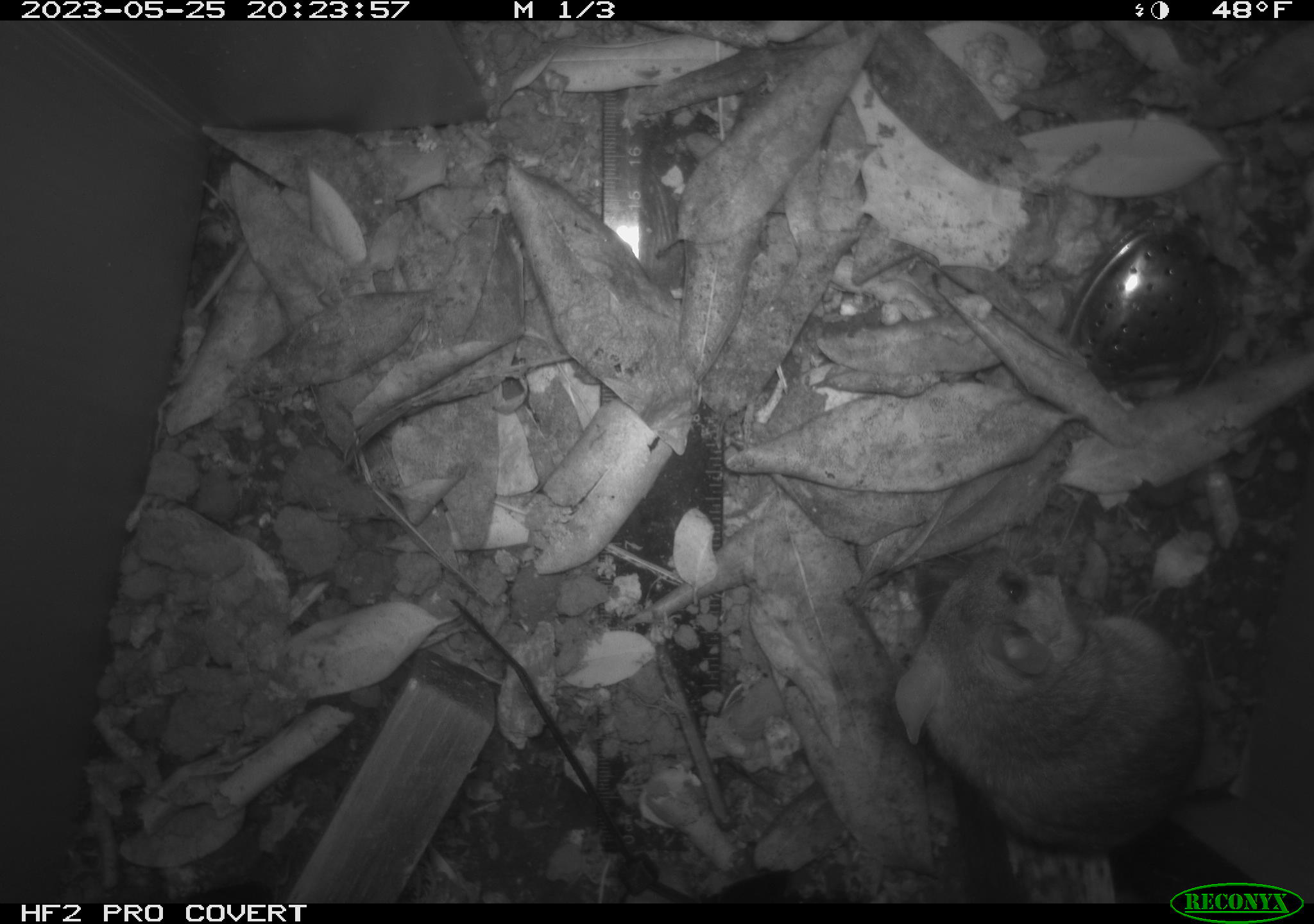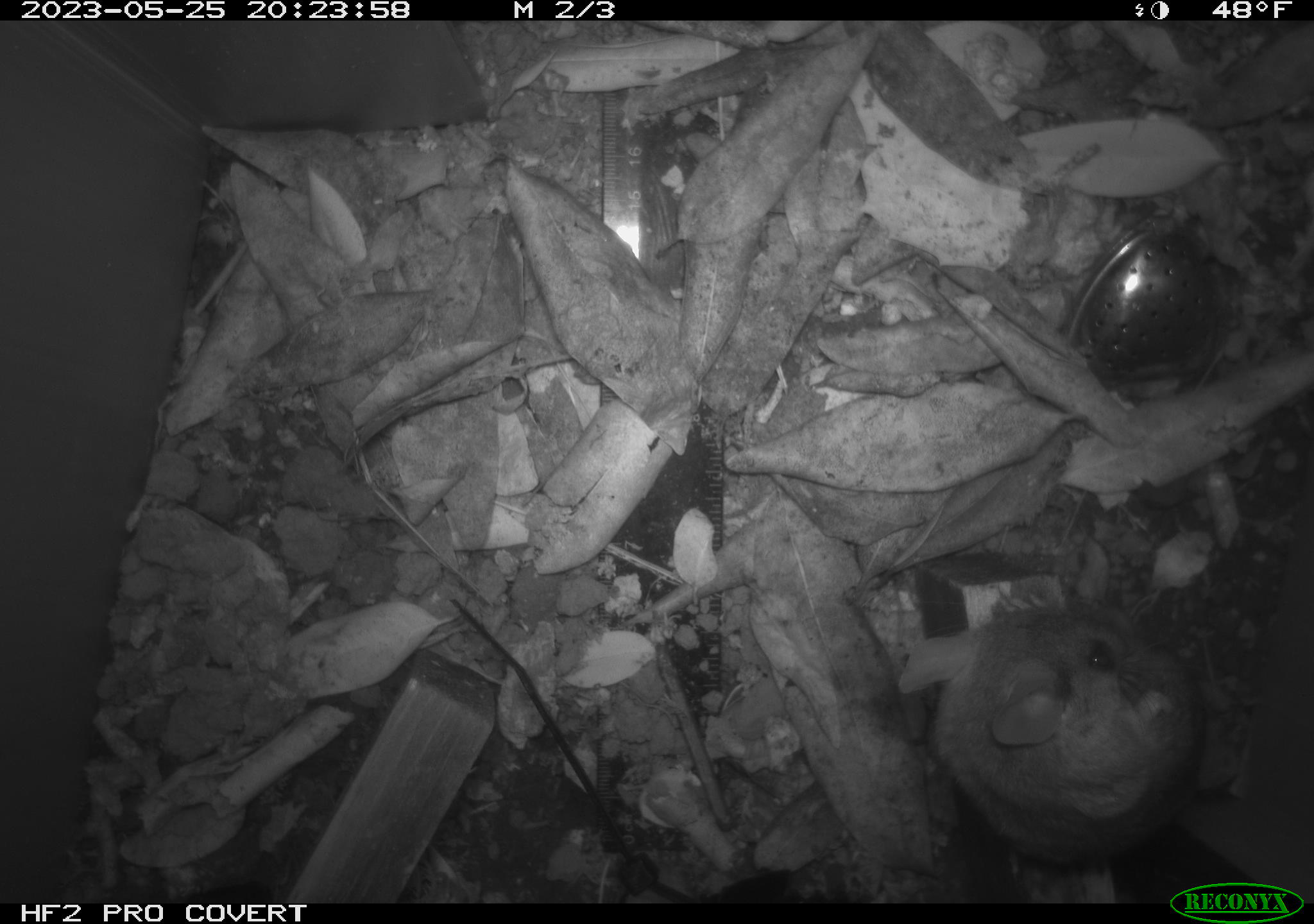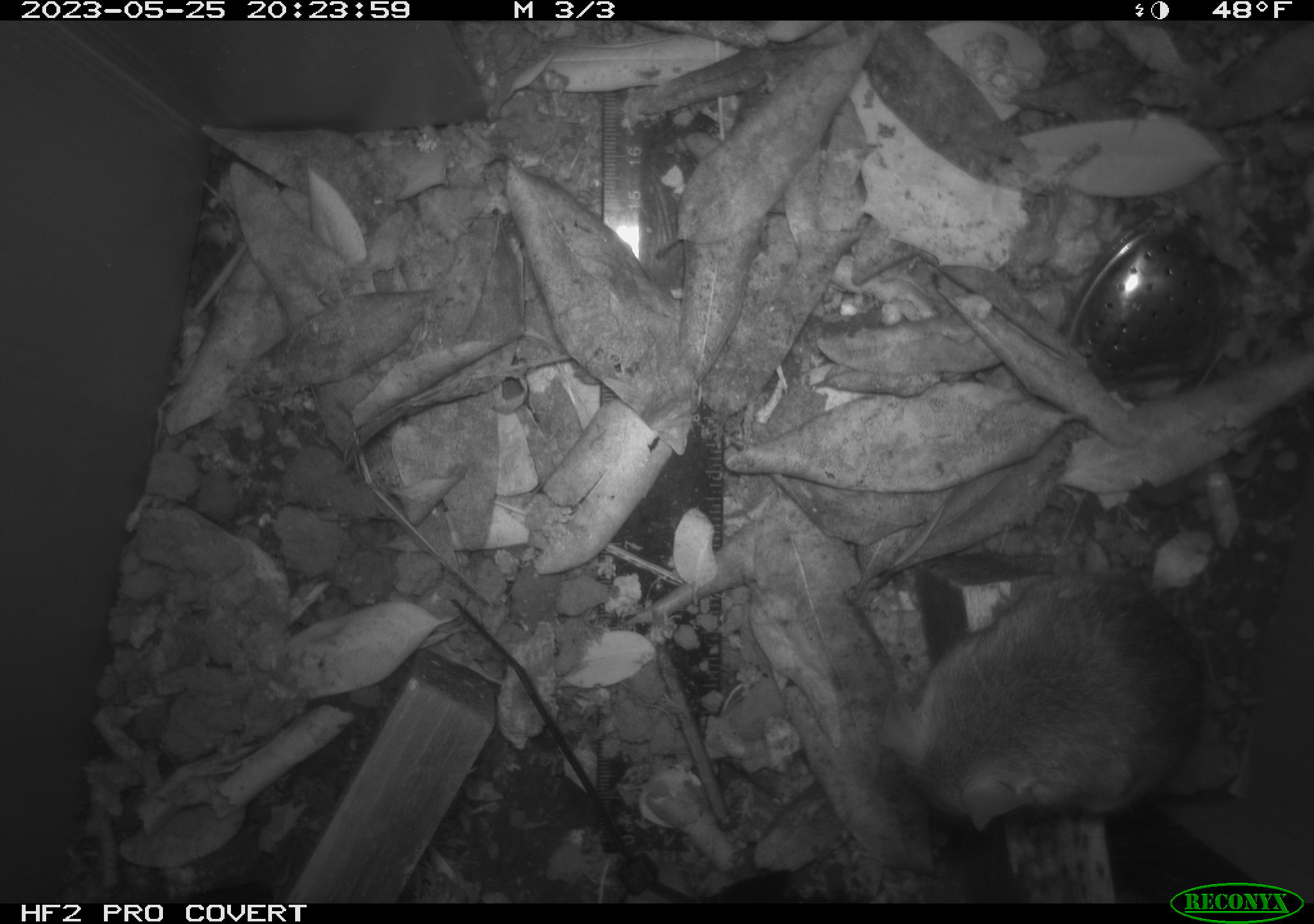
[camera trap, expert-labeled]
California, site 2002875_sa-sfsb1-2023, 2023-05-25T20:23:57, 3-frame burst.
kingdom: Animalia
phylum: Chordata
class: Mammalia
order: Rodentia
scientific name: Rodentia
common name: mouse species